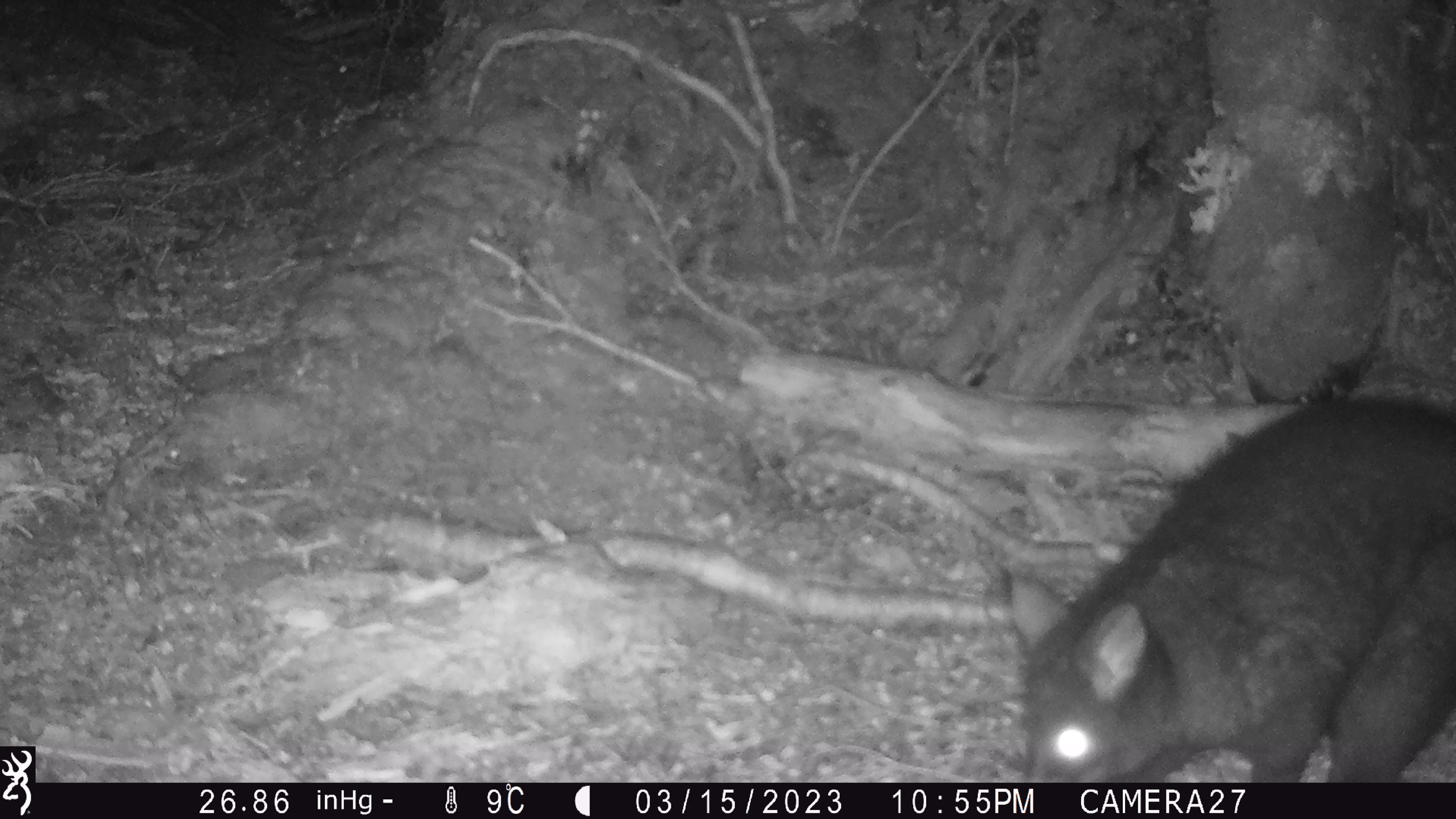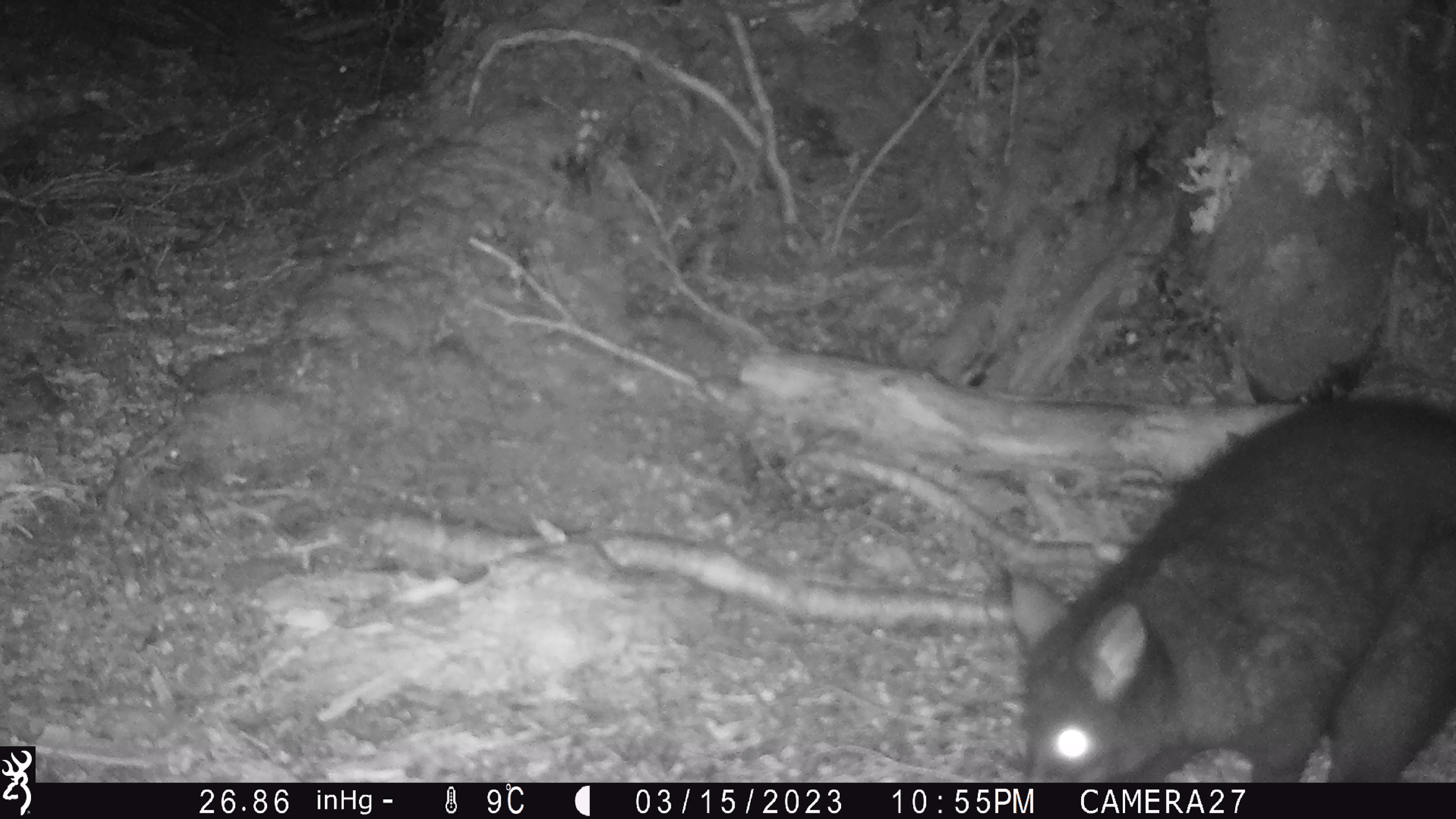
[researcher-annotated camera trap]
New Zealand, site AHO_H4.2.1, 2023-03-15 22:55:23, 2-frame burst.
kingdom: Animalia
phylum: Chordata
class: Mammalia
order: Diprotodontia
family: Phalangeridae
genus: Trichosurus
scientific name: Trichosurus vulpecula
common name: common brushtail possum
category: possum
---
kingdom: Animalia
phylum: Chordata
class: Mammalia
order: Carnivora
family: Mustelidae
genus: Mustela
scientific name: Mustela erminea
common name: stoat